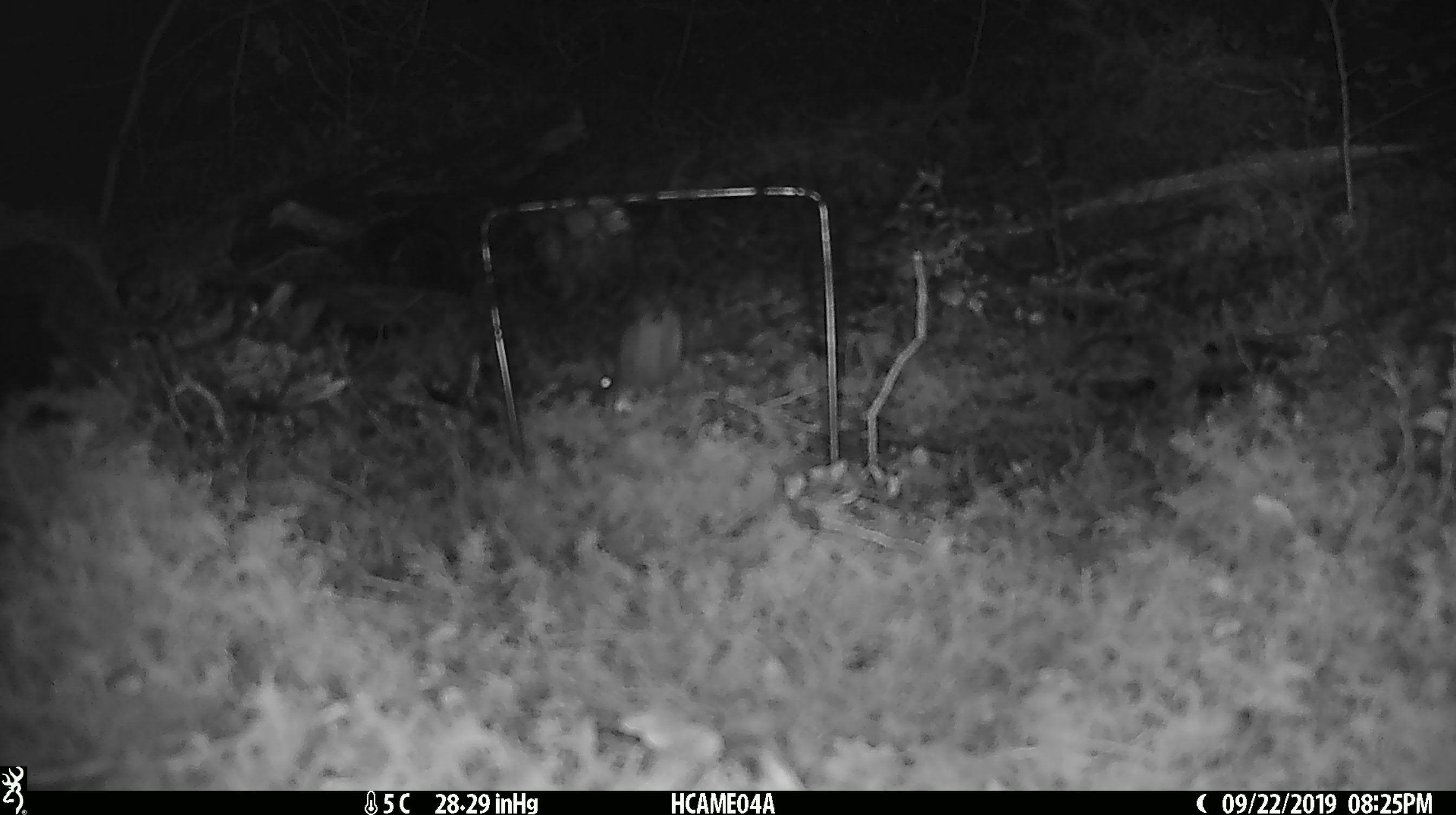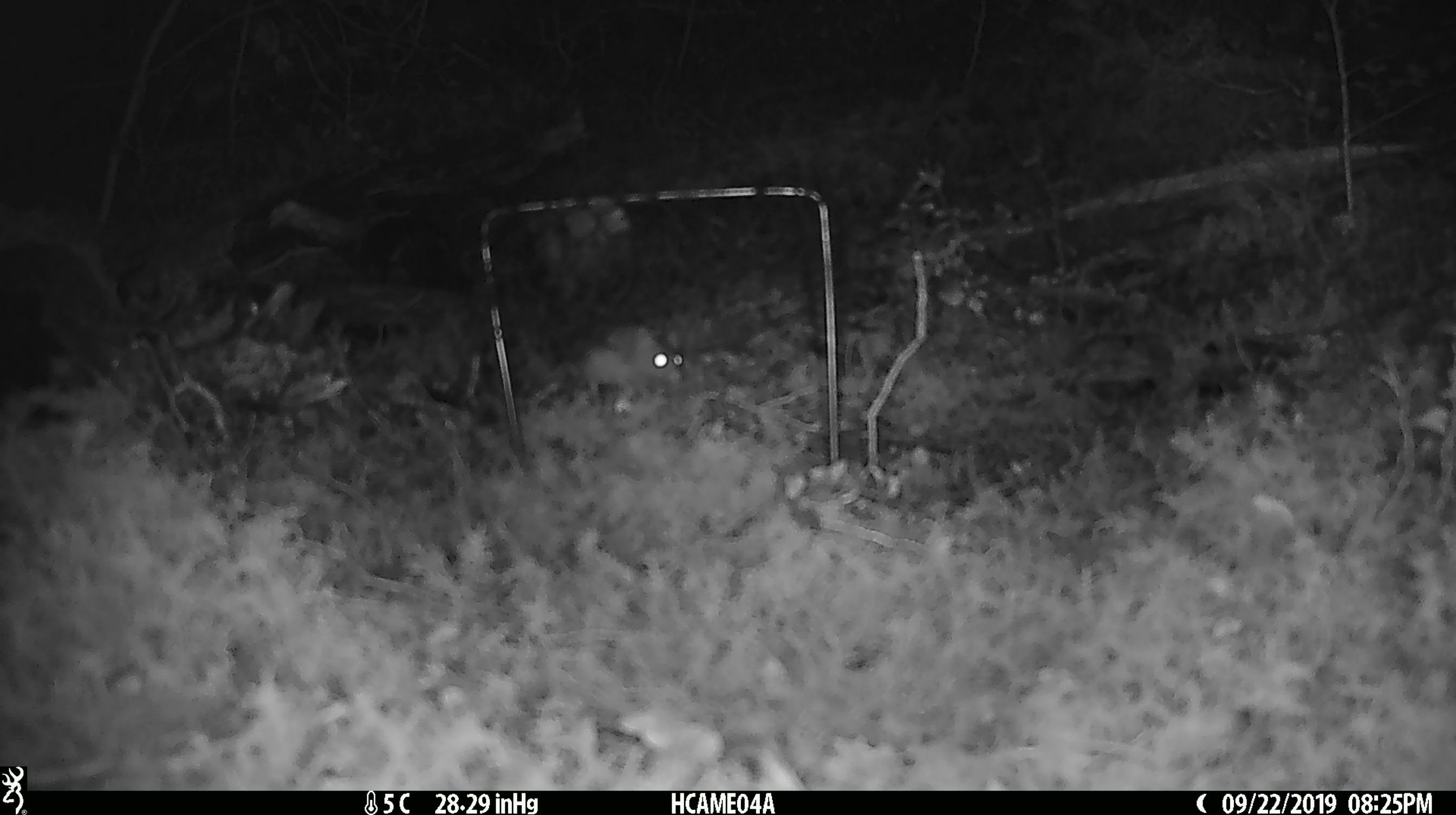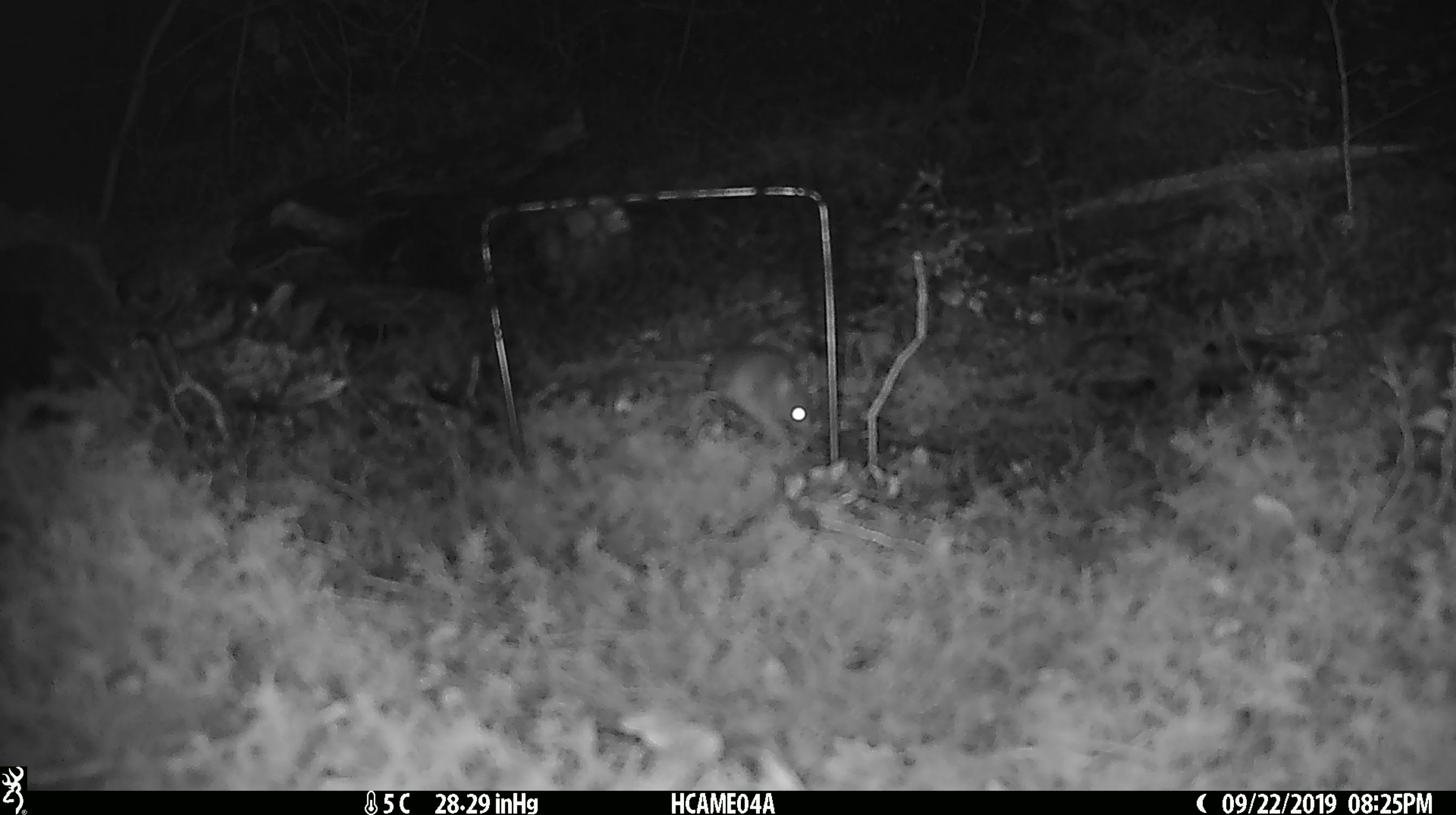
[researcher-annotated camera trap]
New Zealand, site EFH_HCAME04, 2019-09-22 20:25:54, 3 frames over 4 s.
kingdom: Animalia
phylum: Chordata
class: Mammalia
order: Rodentia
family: Muridae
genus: Mus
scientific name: Mus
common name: mouse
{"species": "mouse (Mus)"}